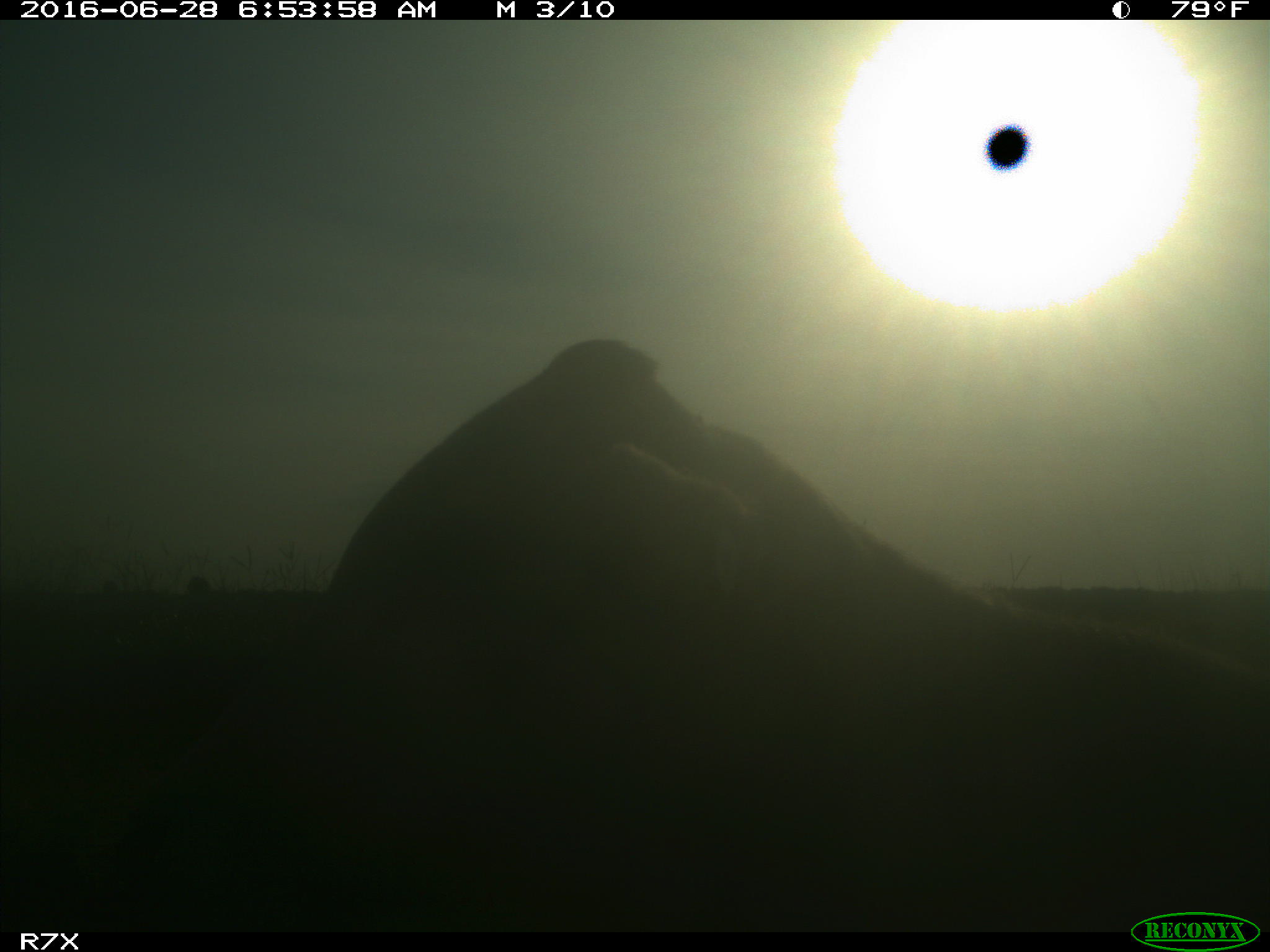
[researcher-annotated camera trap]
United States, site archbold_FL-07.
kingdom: Animalia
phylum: Chordata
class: Mammalia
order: Artiodactyla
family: Bovidae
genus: Bos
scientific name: Bos taurus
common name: domestic cow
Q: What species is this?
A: Bos taurus (domestic cow).